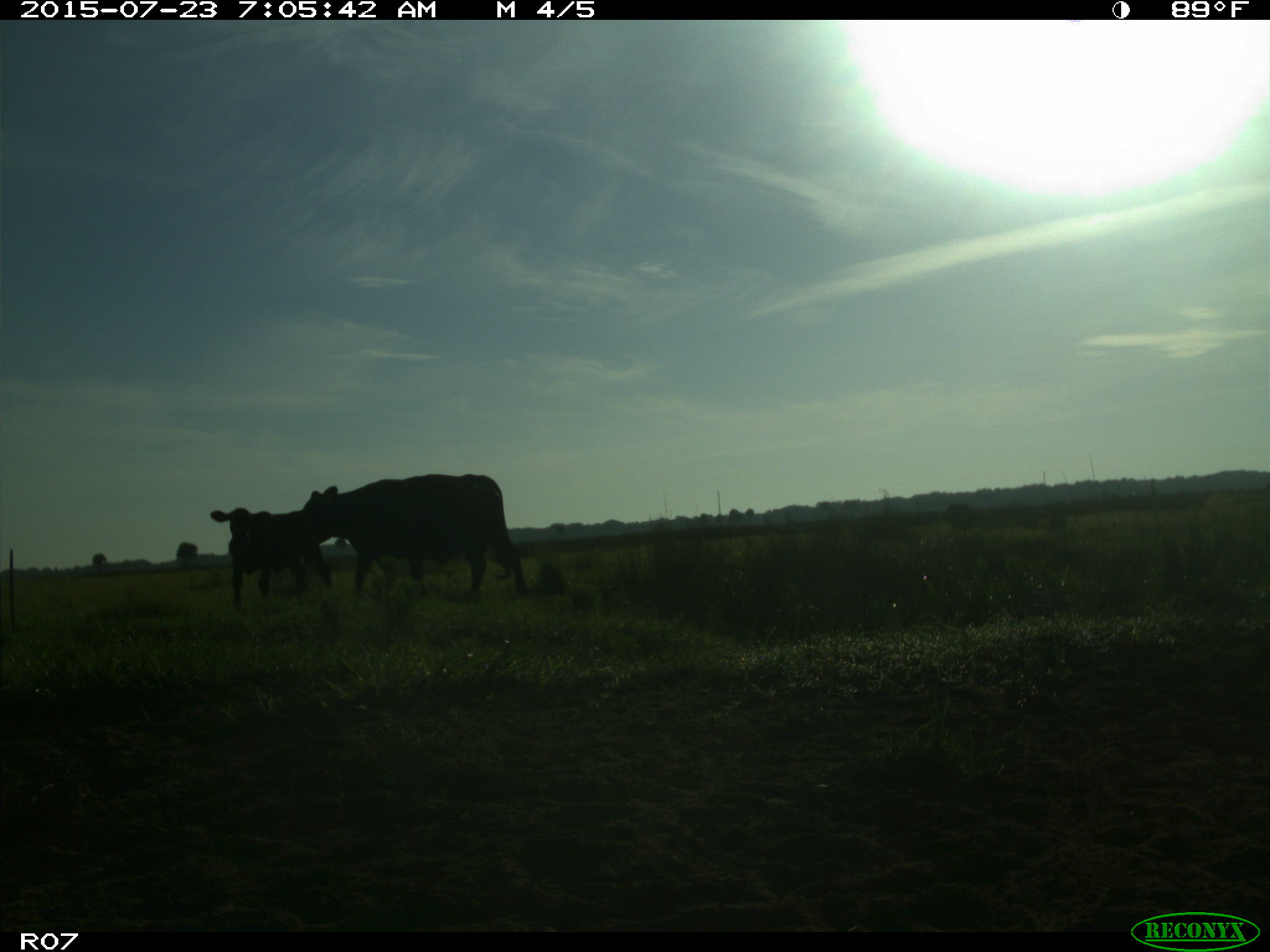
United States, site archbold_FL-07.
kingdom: Animalia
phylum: Chordata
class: Mammalia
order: Artiodactyla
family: Bovidae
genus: Bos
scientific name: Bos taurus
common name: domestic cow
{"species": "Bos taurus (domestic cow)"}